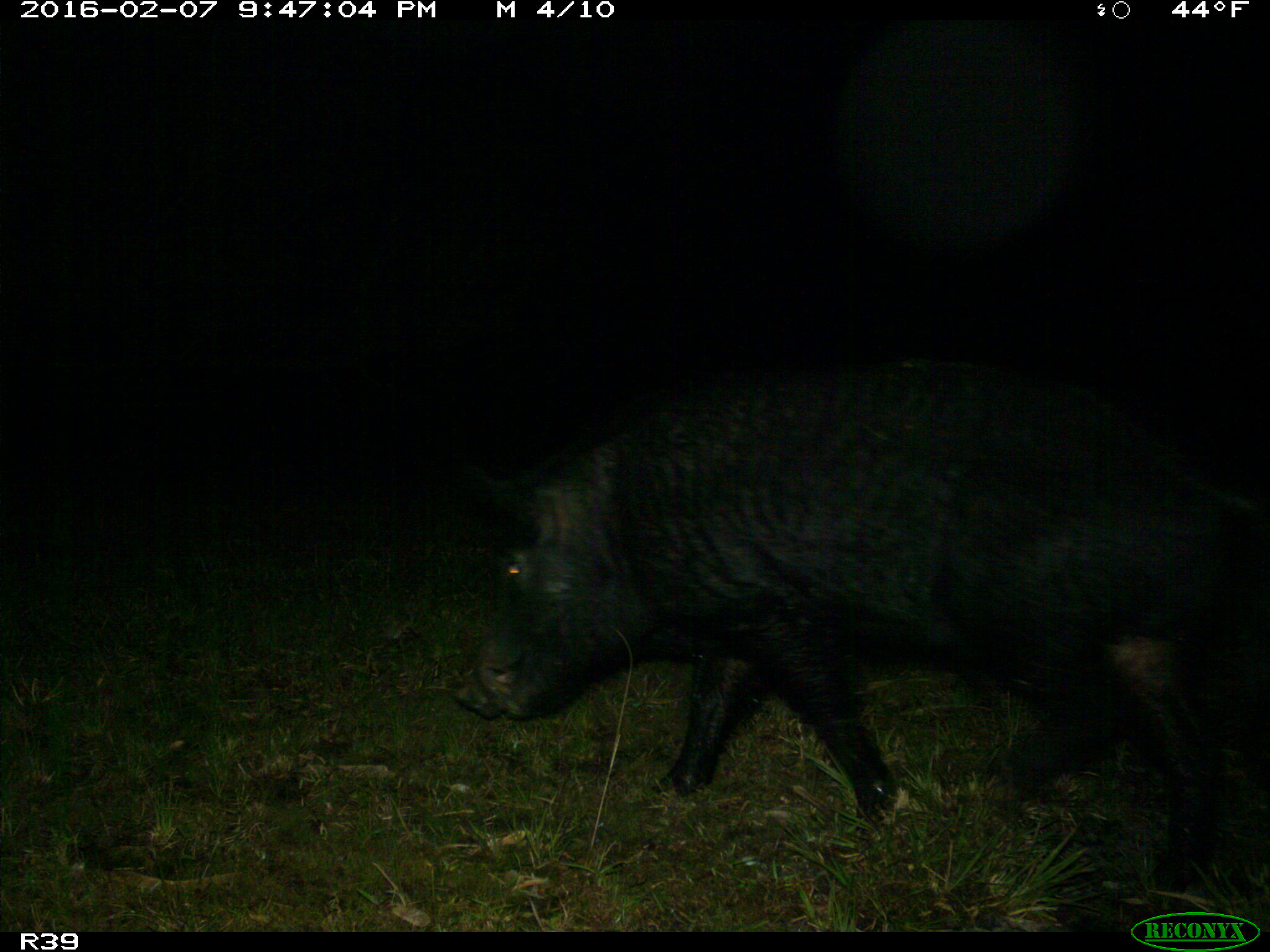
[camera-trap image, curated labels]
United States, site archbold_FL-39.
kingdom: Animalia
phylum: Chordata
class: Mammalia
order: Artiodactyla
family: Suidae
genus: Sus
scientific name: Sus scrofa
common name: wild boar